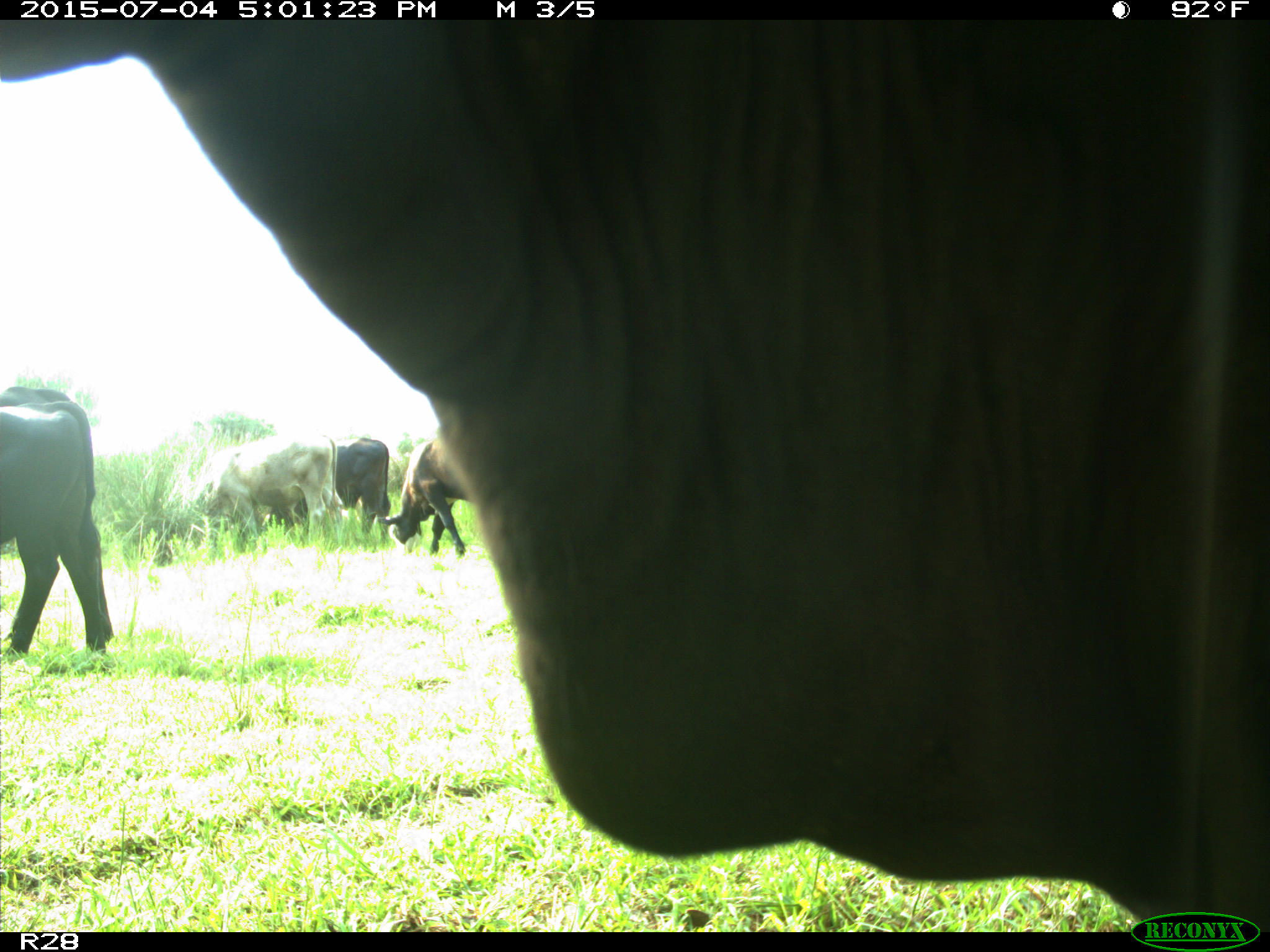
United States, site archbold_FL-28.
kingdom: Animalia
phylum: Chordata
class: Mammalia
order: Artiodactyla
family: Bovidae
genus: Bos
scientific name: Bos taurus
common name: domestic cow